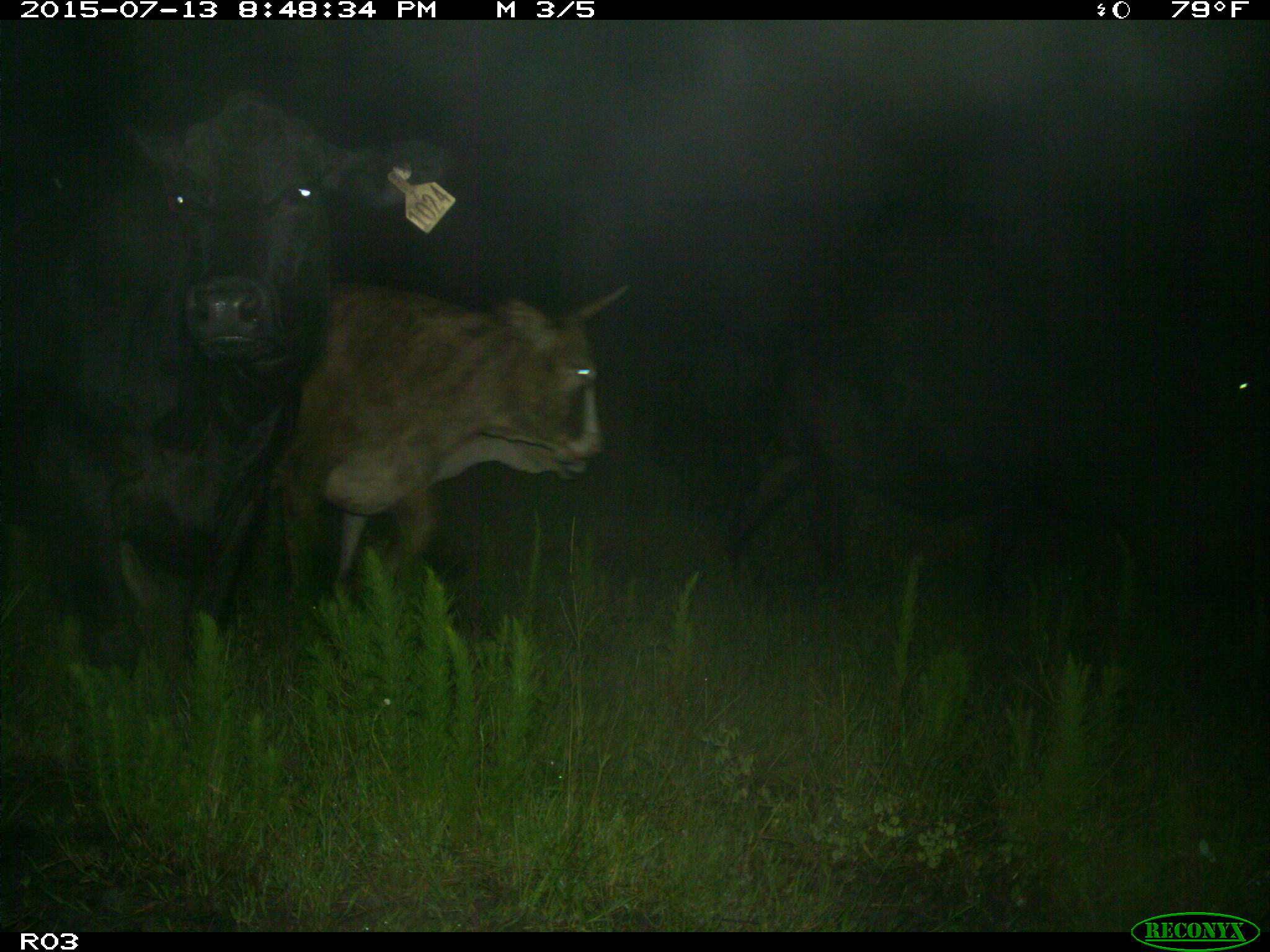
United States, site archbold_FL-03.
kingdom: Animalia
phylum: Chordata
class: Mammalia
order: Artiodactyla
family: Bovidae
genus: Bos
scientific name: Bos taurus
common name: domestic cow